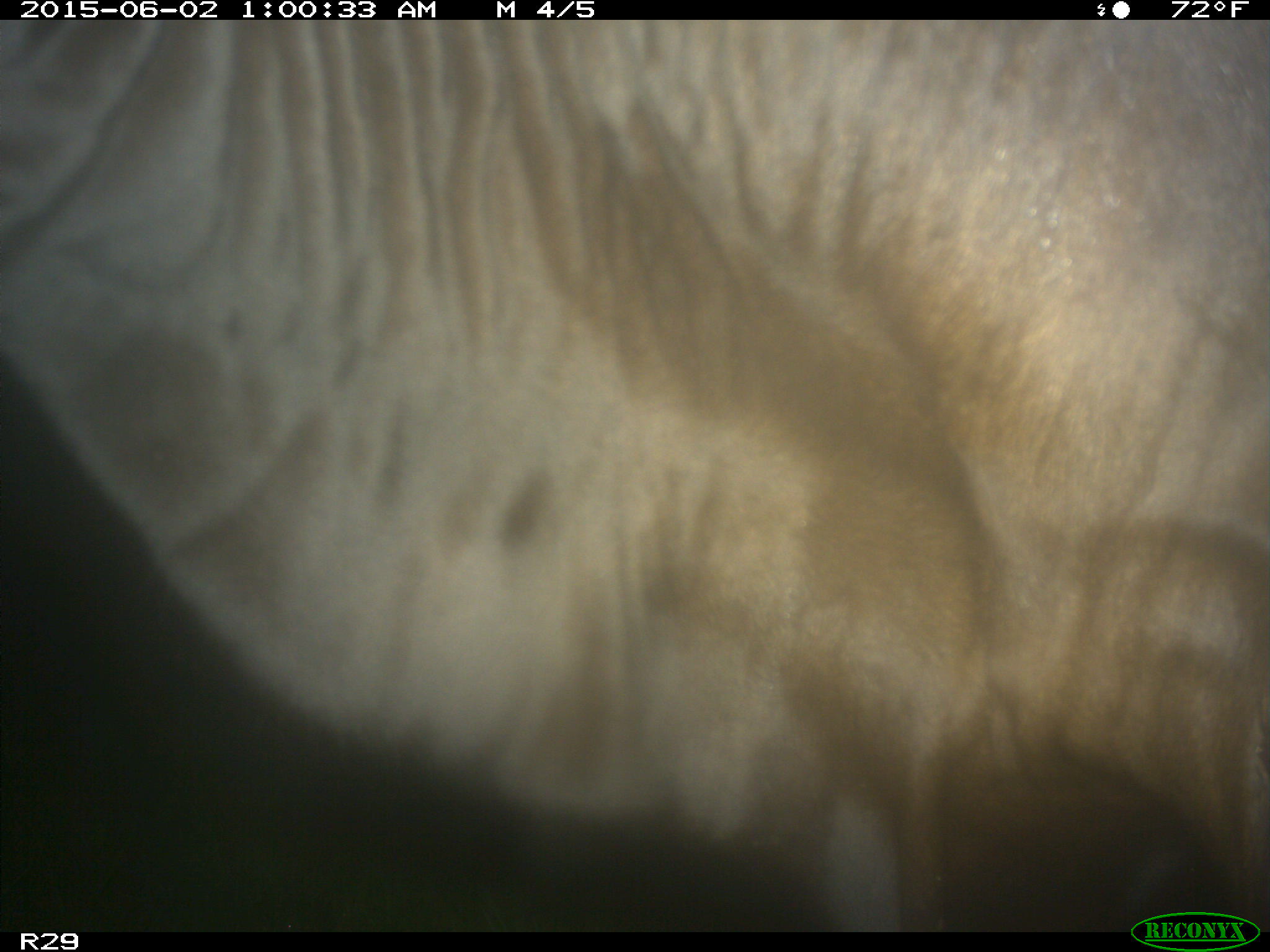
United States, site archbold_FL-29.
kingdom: Animalia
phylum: Chordata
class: Mammalia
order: Artiodactyla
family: Bovidae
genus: Bos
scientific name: Bos taurus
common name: domestic cow